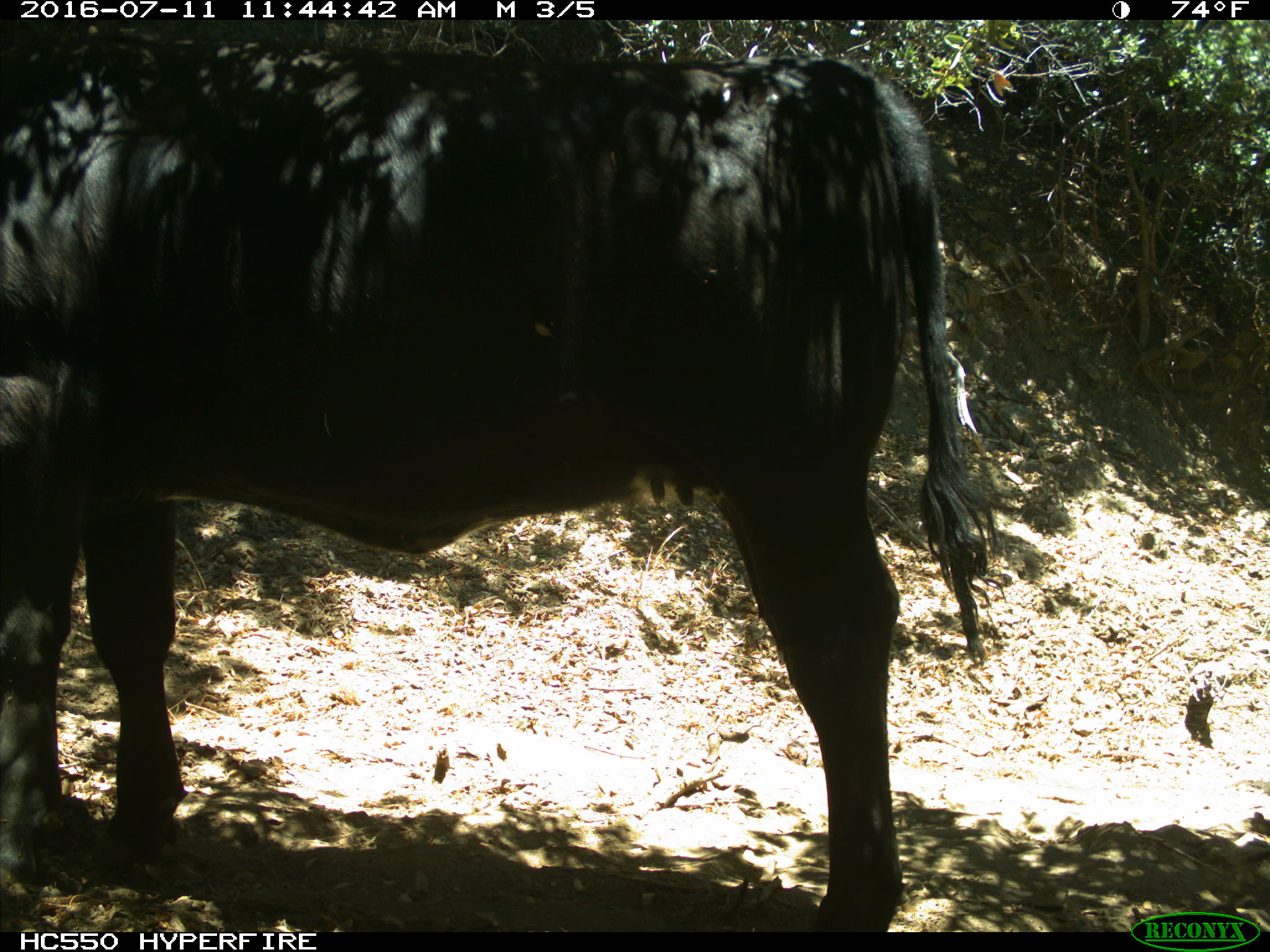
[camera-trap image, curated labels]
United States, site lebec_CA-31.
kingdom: Animalia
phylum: Chordata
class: Mammalia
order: Artiodactyla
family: Bovidae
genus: Bos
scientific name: Bos taurus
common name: domestic cow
Bos taurus (domestic cow).